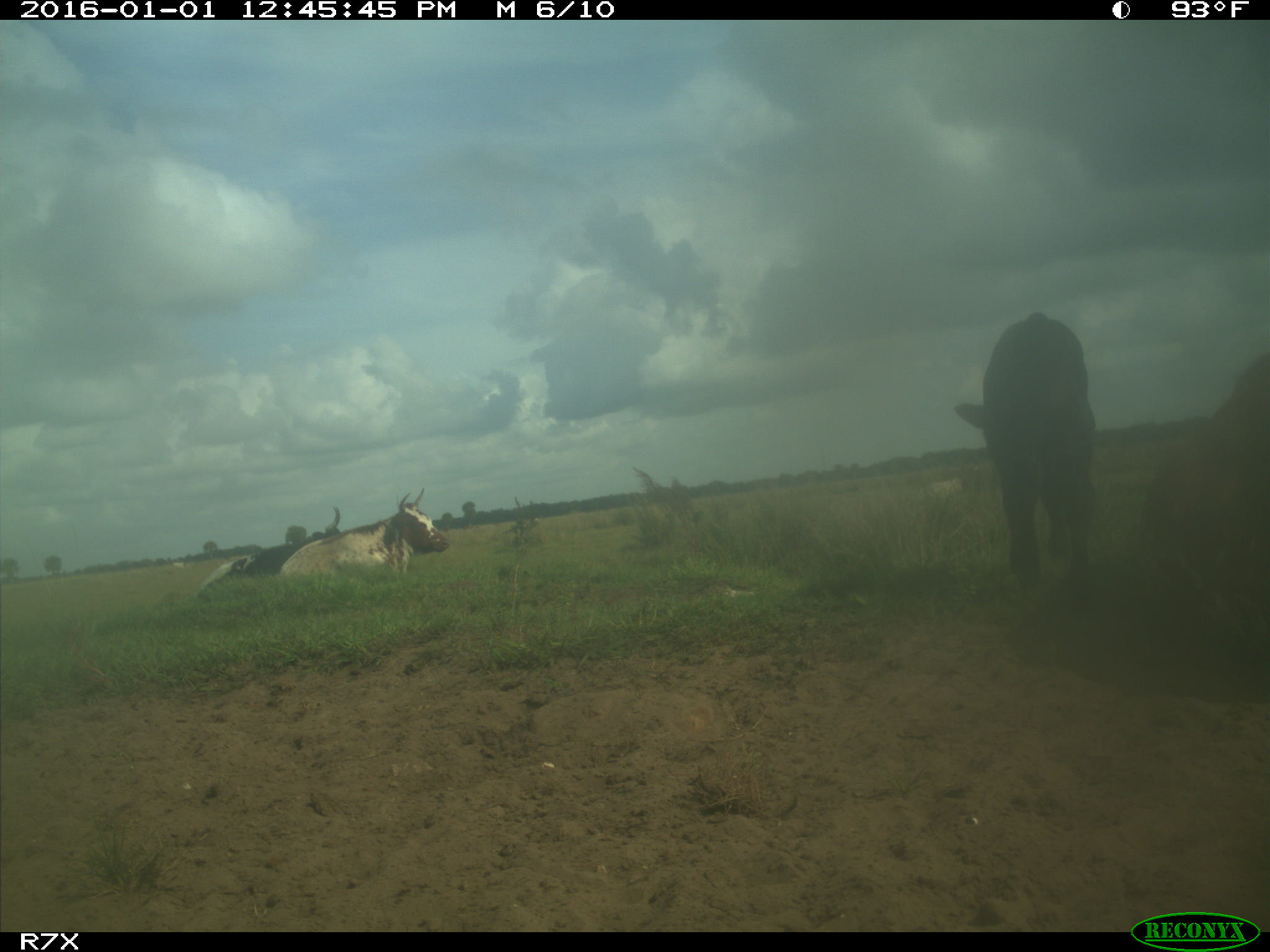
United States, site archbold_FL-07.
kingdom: Animalia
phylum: Chordata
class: Mammalia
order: Artiodactyla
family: Bovidae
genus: Bos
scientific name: Bos taurus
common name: domestic cow